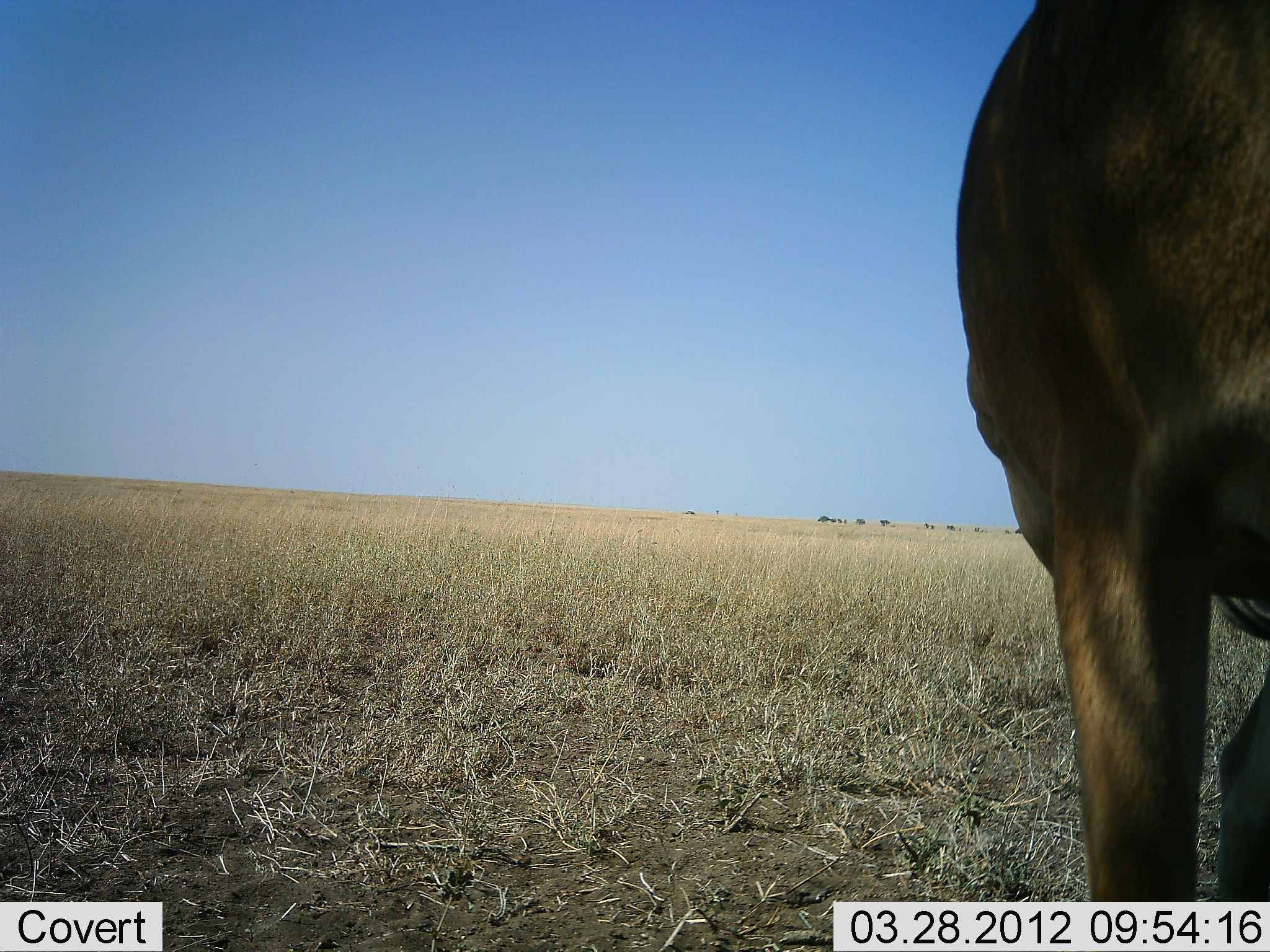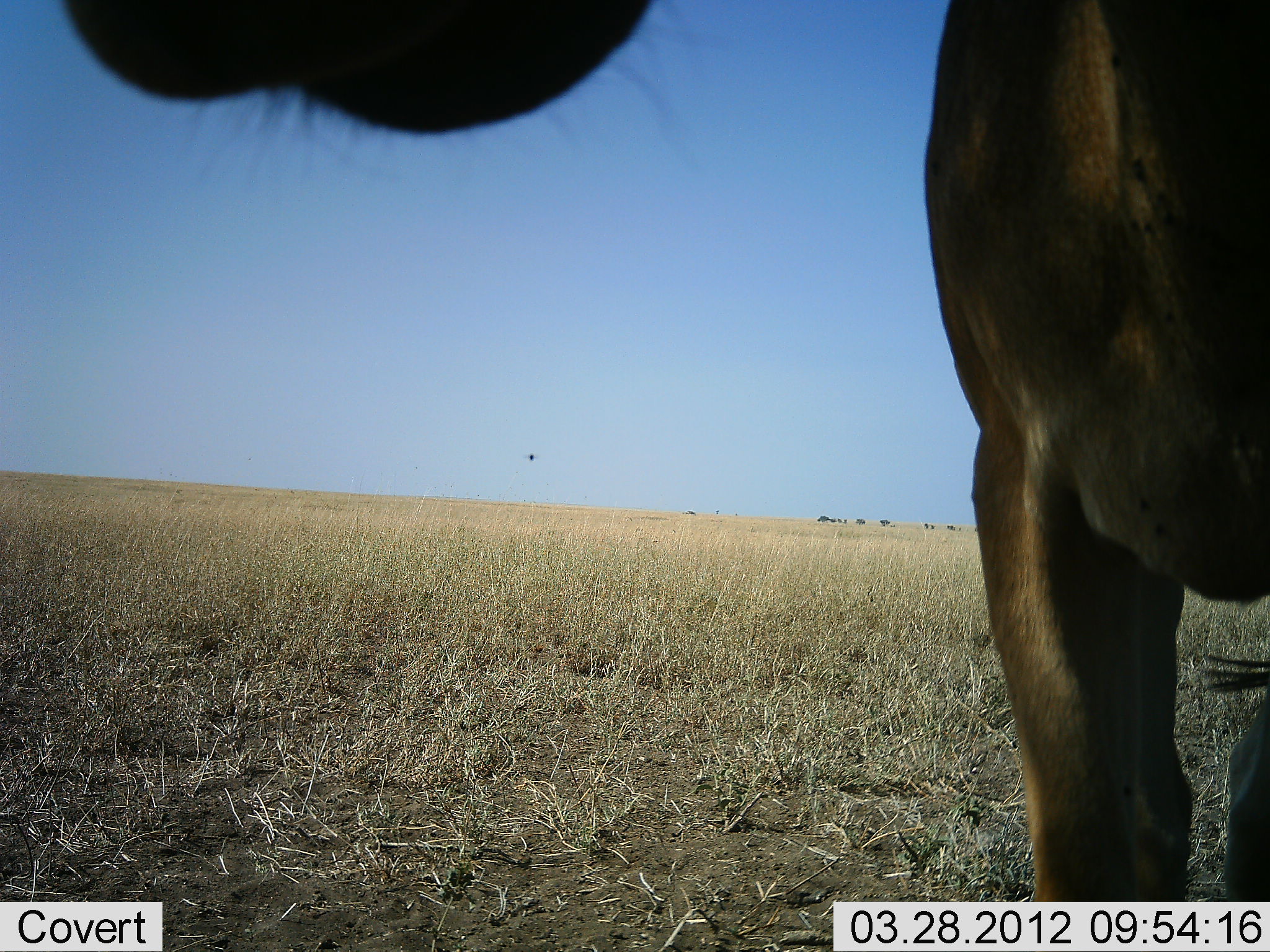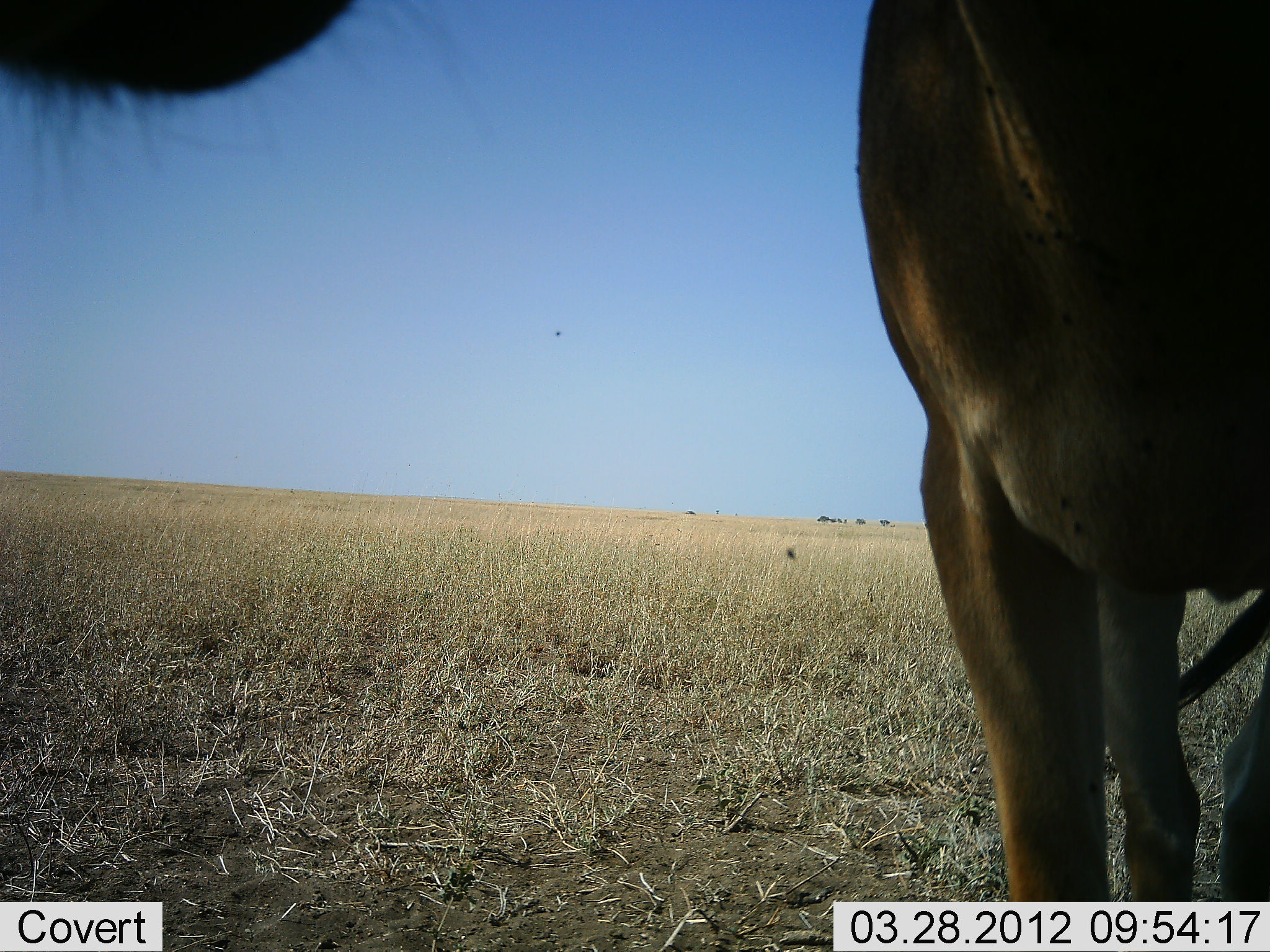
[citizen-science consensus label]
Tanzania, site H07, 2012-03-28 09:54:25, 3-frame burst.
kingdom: Animalia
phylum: Chordata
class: Mammalia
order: Artiodactyla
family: Bovidae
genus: Alcelaphus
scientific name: Alcelaphus buselaphus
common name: hartebeest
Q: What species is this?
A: Hartebeest (Alcelaphus buselaphus).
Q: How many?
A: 1.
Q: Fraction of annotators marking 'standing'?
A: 100%.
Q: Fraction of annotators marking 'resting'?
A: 0%.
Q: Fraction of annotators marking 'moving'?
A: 0%.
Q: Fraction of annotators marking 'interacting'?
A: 0%.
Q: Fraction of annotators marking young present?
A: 0%.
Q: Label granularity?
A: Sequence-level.